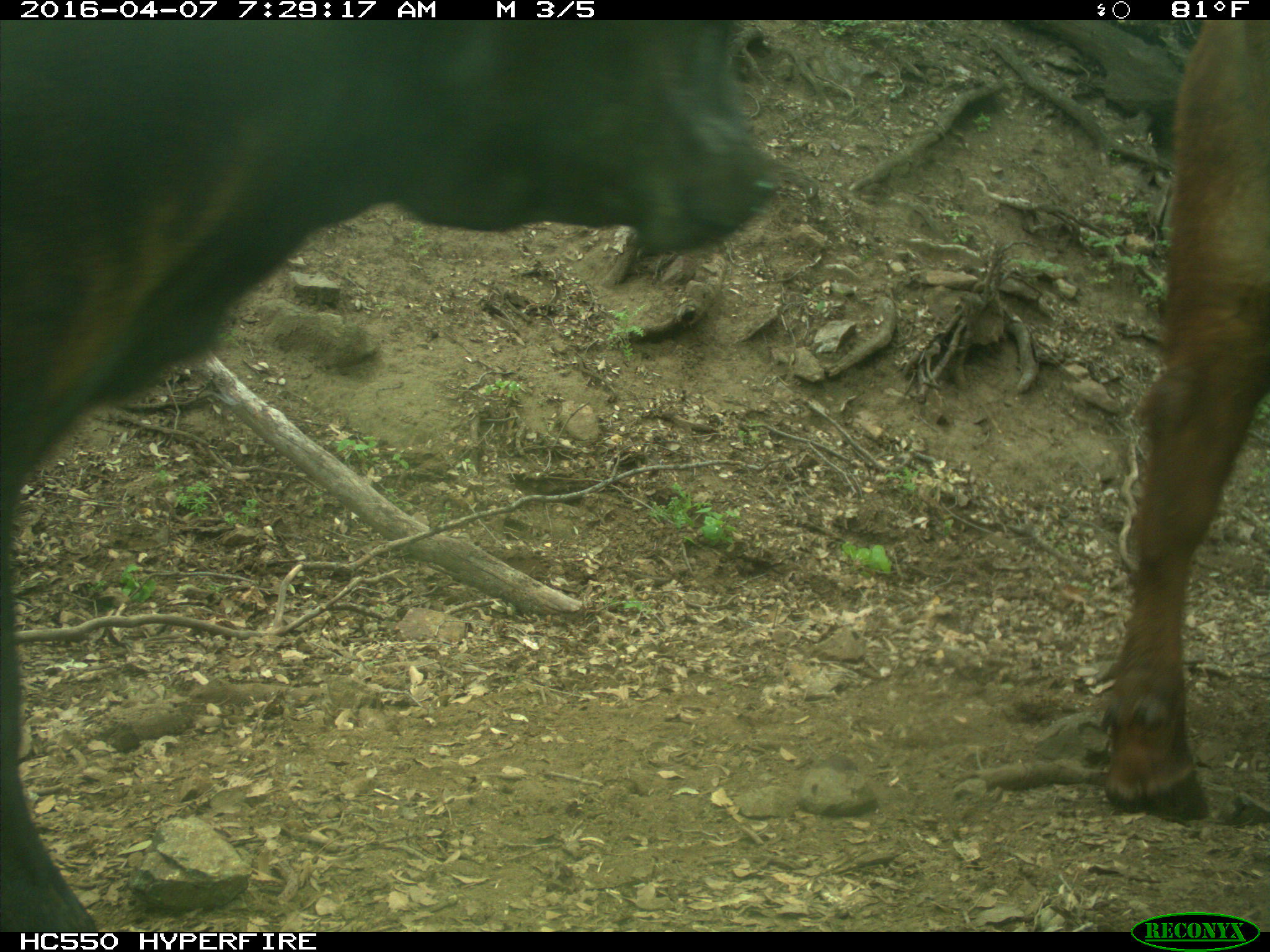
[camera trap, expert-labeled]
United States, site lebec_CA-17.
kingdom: Animalia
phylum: Chordata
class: Mammalia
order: Artiodactyla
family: Bovidae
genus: Bos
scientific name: Bos taurus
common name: domestic cow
Bos taurus (domestic cow).